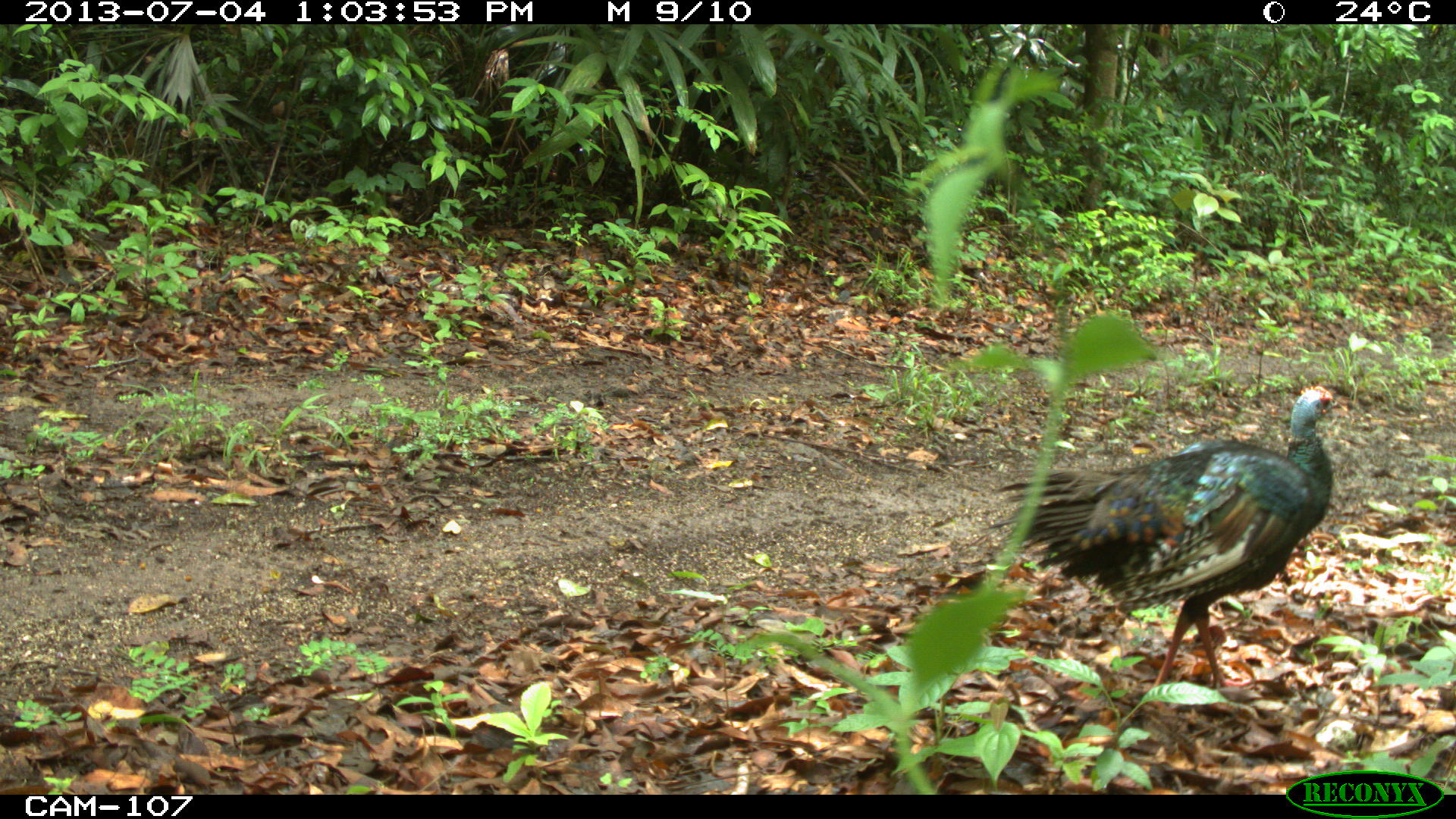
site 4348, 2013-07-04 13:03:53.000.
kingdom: Animalia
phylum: Chordata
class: Aves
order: Galliformes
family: Phasianidae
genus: Meleagris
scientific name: Meleagris ocellata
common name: ocellated turkey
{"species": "Meleagris ocellata (ocellated turkey)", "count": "1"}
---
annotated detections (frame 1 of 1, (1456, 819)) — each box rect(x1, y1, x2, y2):
meleagris ocellata: rect(981, 381, 1342, 690)